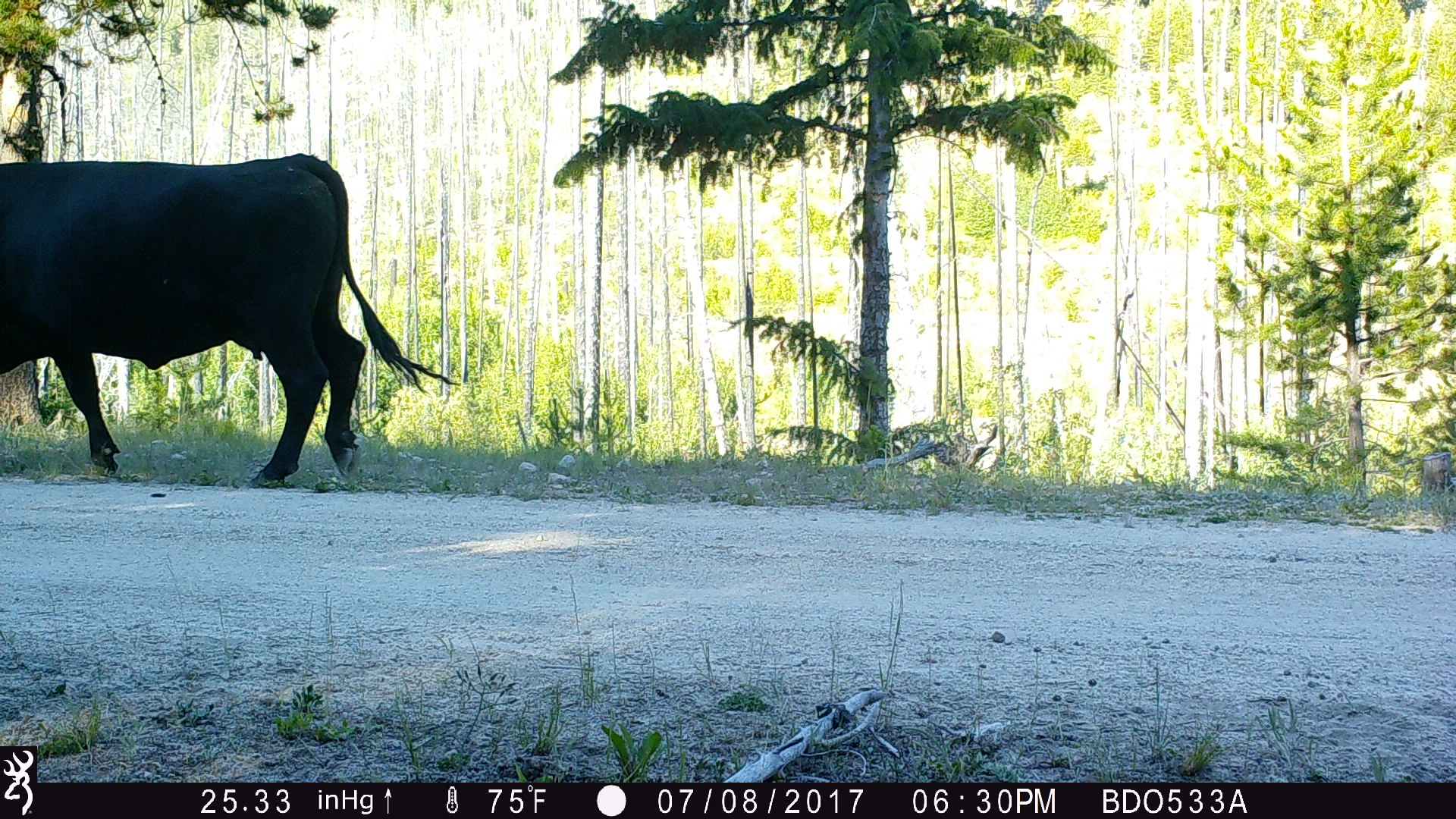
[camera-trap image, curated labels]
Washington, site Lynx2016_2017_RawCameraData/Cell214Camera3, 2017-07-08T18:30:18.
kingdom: Animalia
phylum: Chordata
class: Mammalia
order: Artiodactyla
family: Bovidae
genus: Bos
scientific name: Bos taurus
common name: domestic cattle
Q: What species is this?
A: Domestic cattle (Bos taurus).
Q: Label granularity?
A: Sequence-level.